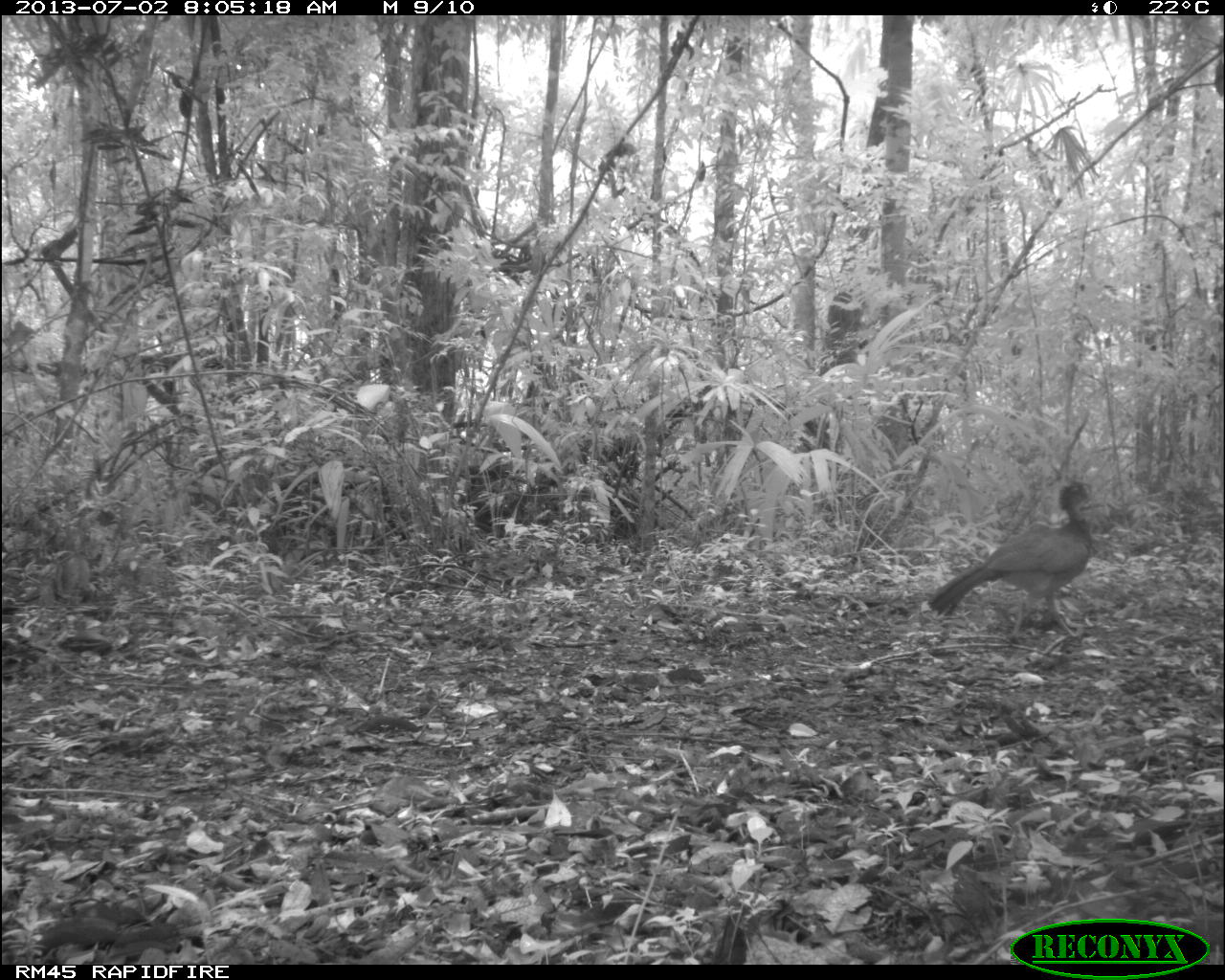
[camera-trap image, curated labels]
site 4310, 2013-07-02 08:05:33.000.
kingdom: Animalia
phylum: Chordata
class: Aves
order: Galliformes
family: Cracidae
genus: Crax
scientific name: Crax rubra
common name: great curassow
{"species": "Crax rubra (great curassow)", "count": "1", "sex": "female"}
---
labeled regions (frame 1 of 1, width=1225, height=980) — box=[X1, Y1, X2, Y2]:
crax rubra: box=[925, 481, 1094, 642]